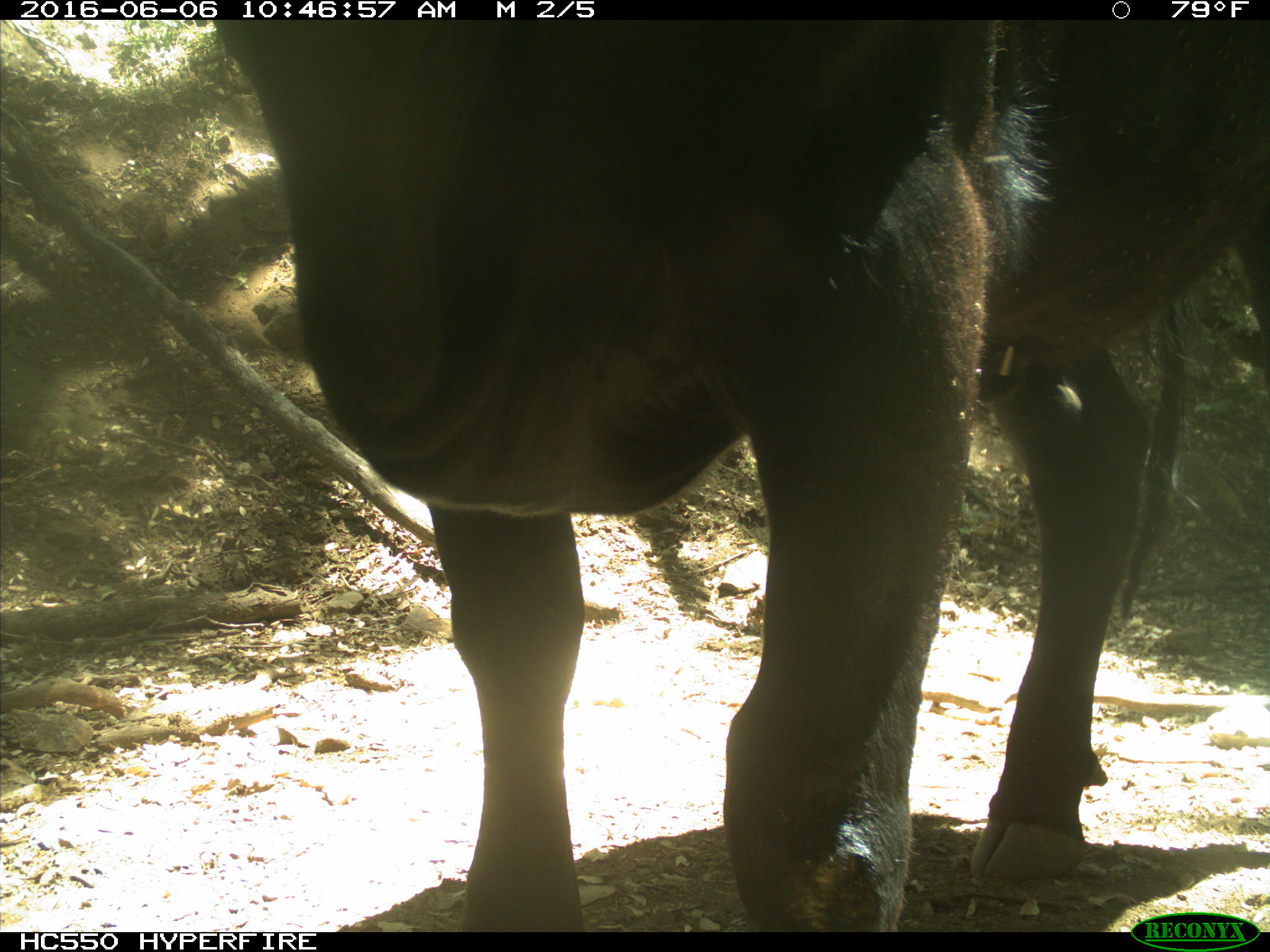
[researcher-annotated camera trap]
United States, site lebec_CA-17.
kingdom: Animalia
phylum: Chordata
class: Mammalia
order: Artiodactyla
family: Bovidae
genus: Bos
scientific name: Bos taurus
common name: domestic cow